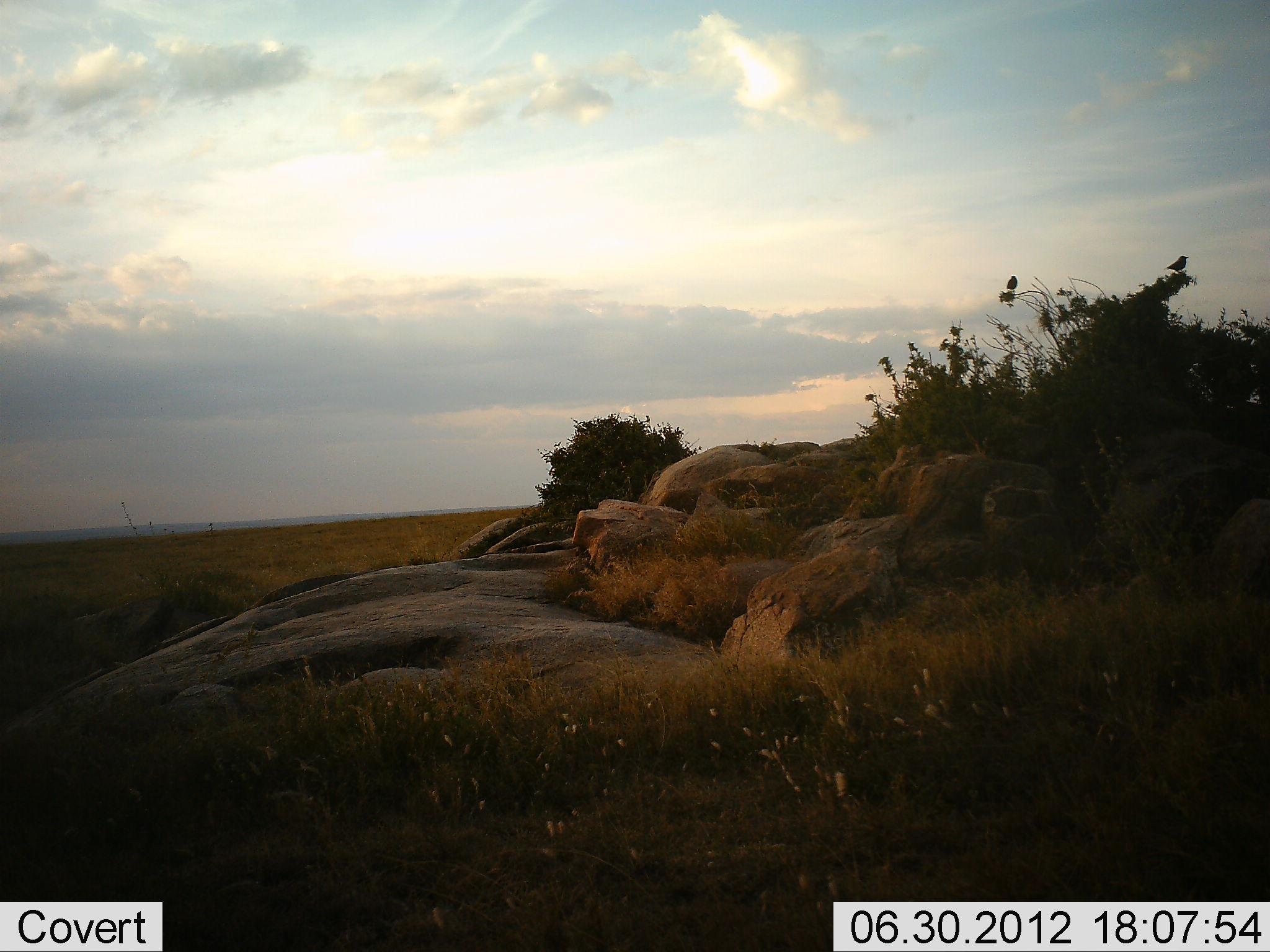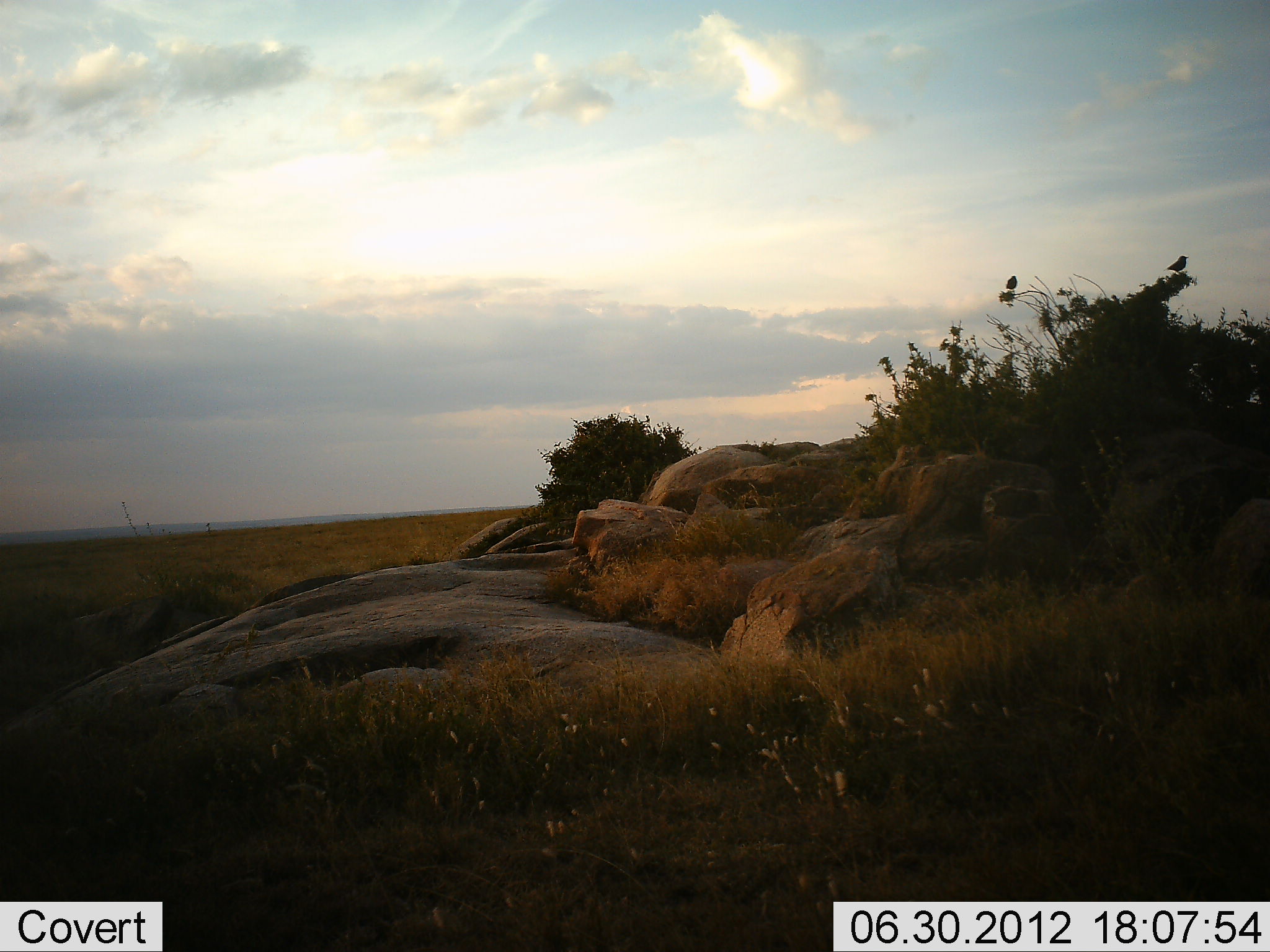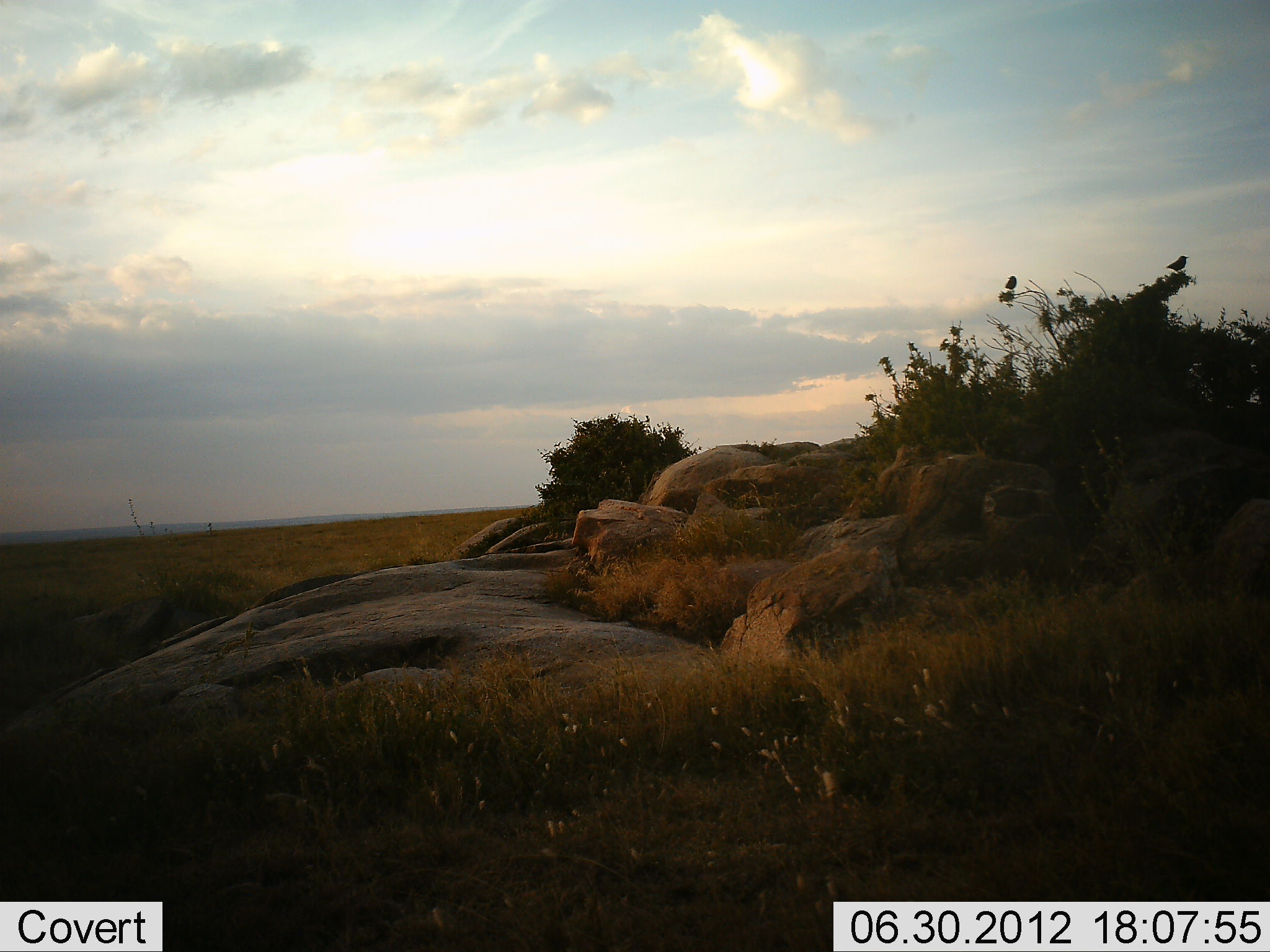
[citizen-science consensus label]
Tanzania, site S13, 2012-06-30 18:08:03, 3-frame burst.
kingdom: Animalia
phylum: Chordata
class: Aves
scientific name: Aves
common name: bird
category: otherbird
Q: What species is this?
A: Otherbird (bird) (Aves).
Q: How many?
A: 2.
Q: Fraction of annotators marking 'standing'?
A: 40%.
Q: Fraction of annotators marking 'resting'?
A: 70%.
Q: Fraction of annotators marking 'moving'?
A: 0%.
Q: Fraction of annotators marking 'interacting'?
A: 0%.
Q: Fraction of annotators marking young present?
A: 0%.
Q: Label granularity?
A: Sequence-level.